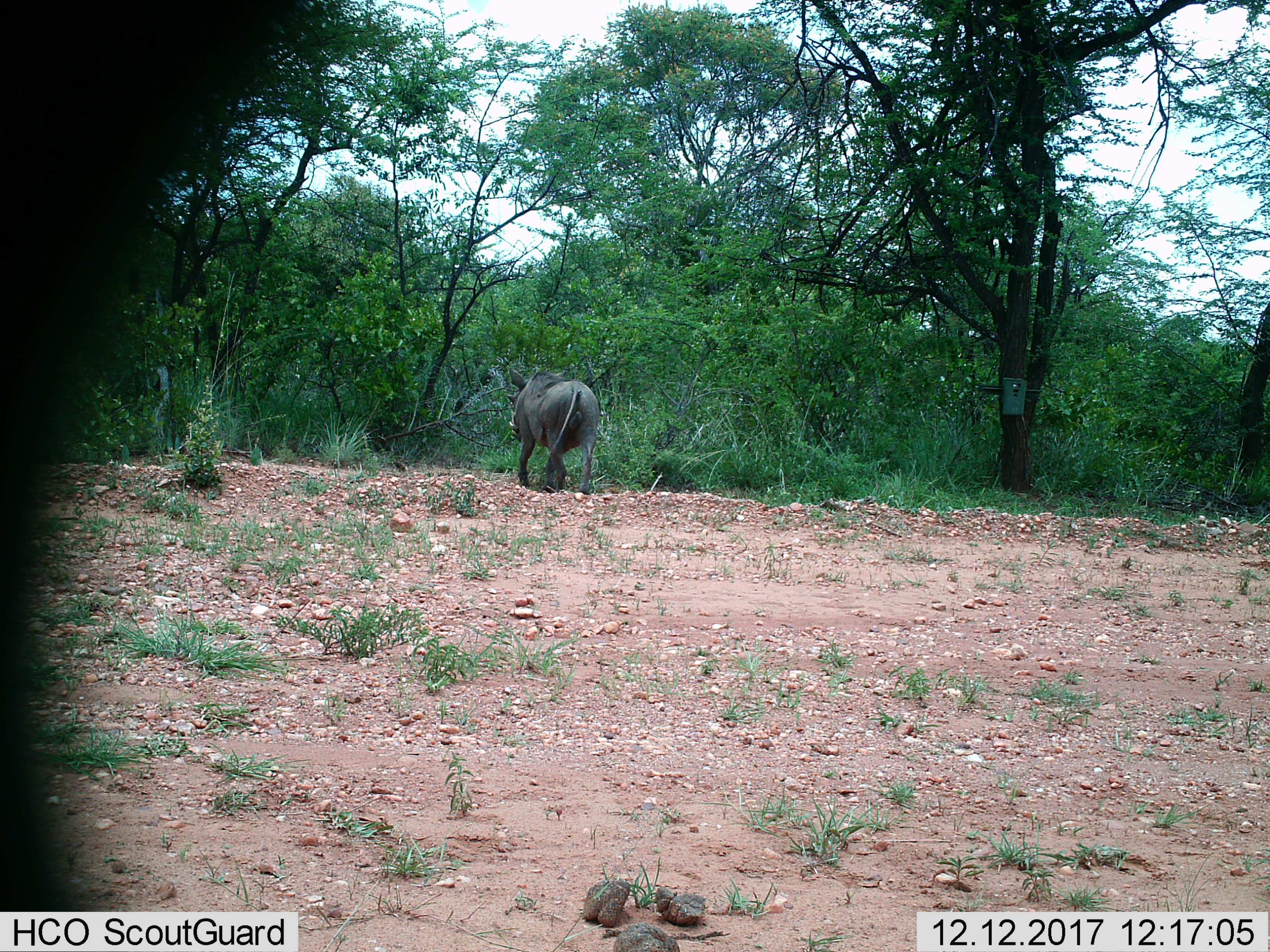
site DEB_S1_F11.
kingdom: Animalia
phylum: Chordata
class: Mammalia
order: Artiodactyla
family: Suidae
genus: Phacochoerus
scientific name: Phacochoerus africanus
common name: warthog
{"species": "warthog (Phacochoerus africanus)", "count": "1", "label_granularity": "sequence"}